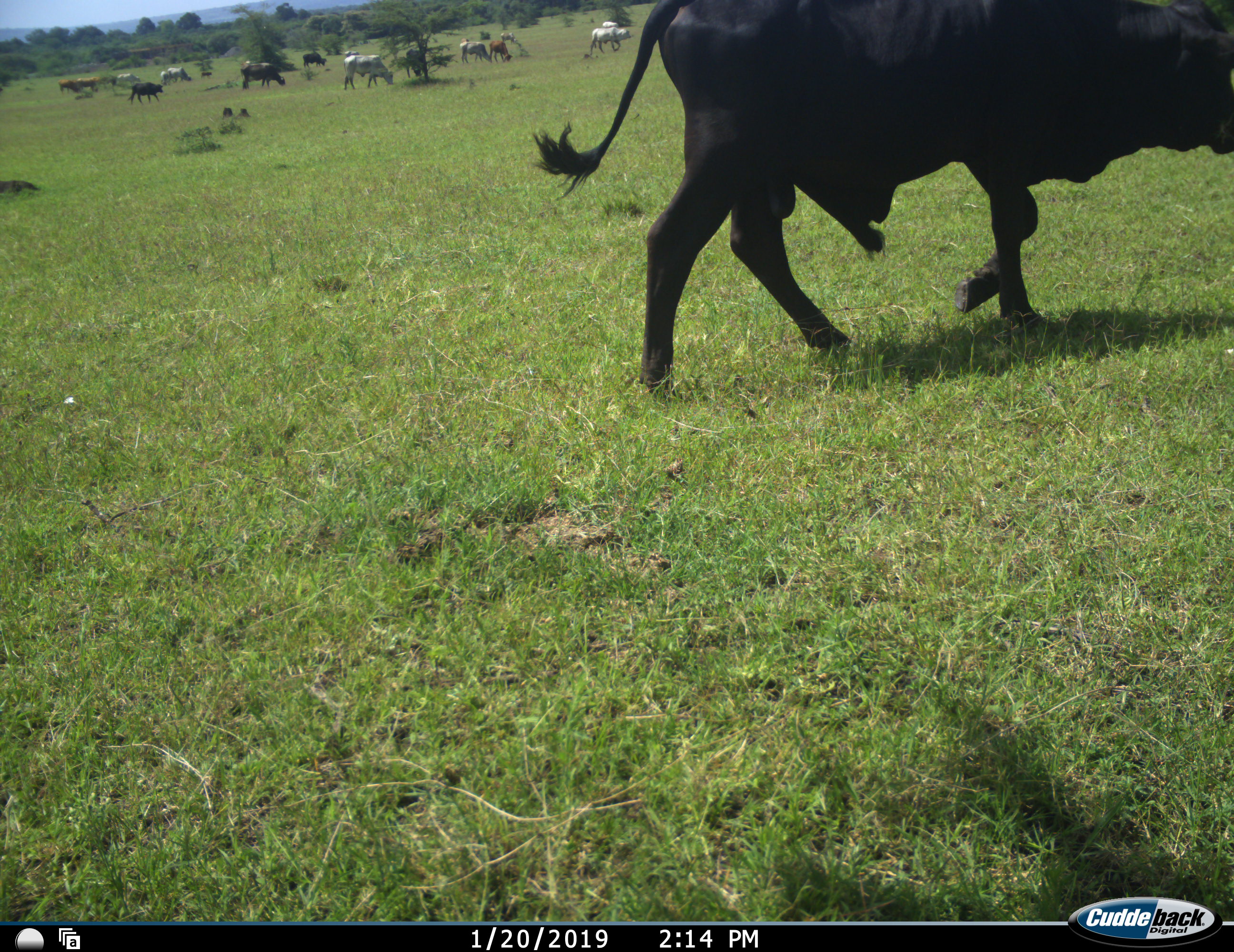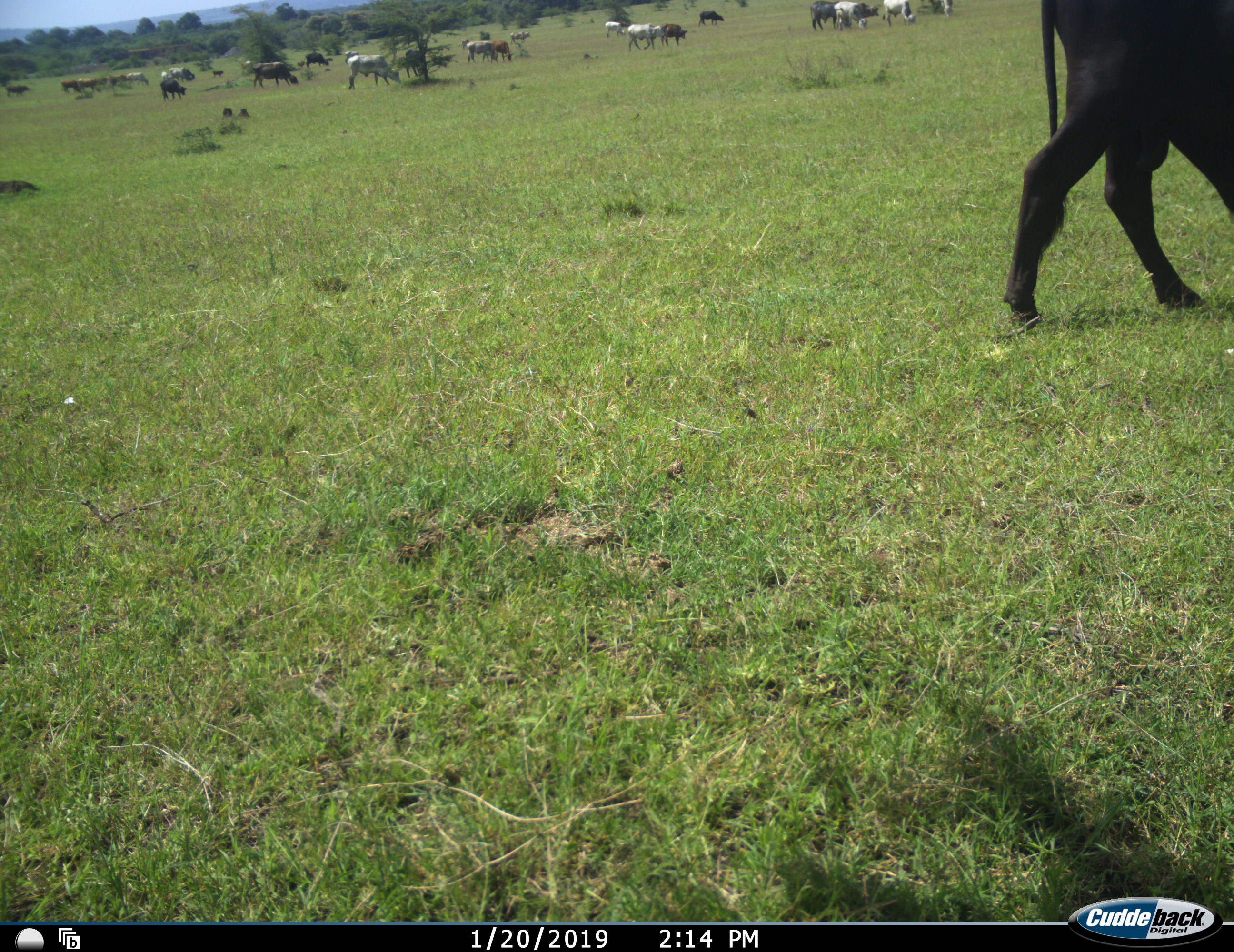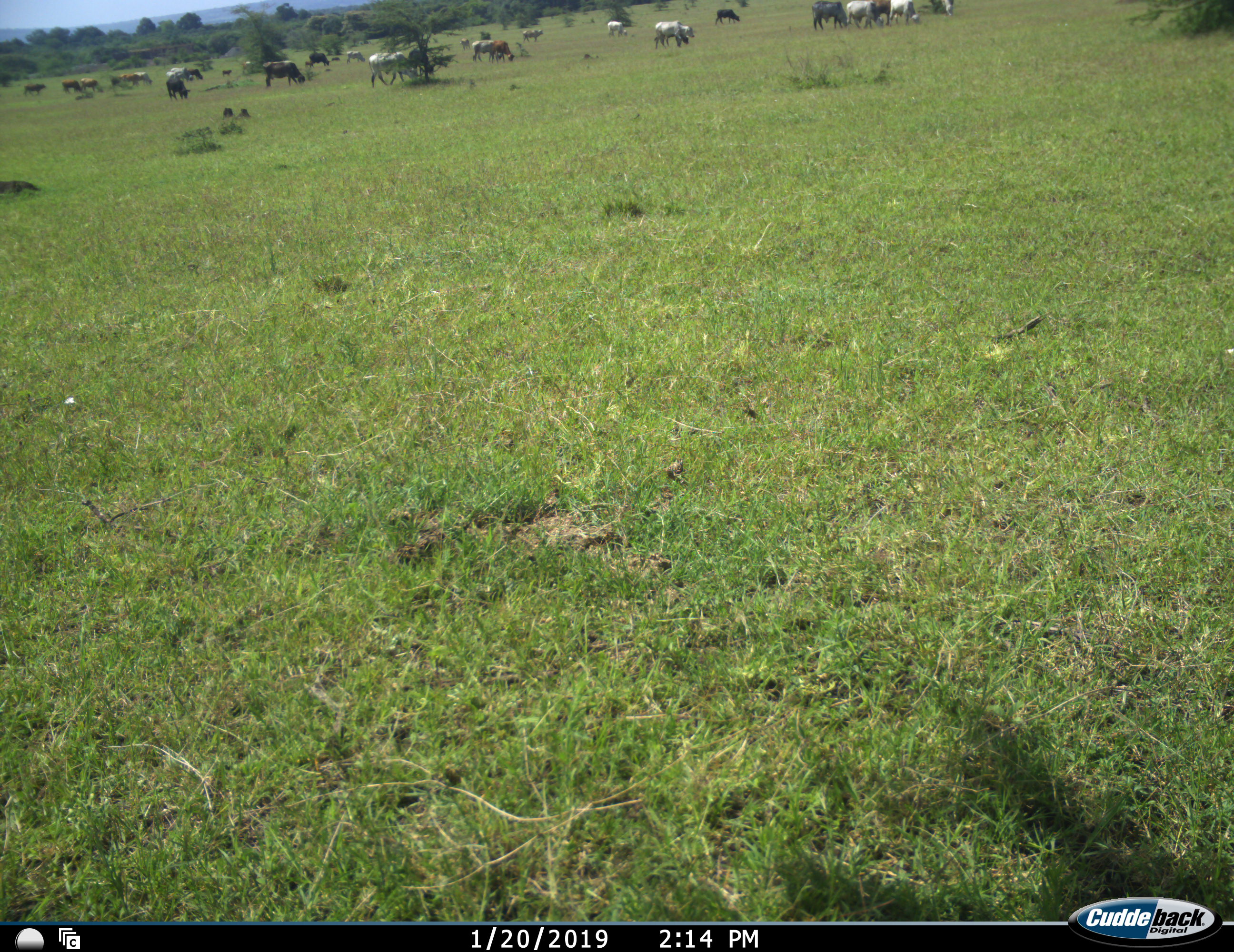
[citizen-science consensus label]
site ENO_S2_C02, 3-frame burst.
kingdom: Animalia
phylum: Chordata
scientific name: Vertebrata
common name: domestic animal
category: domesticanimal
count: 11-50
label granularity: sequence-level